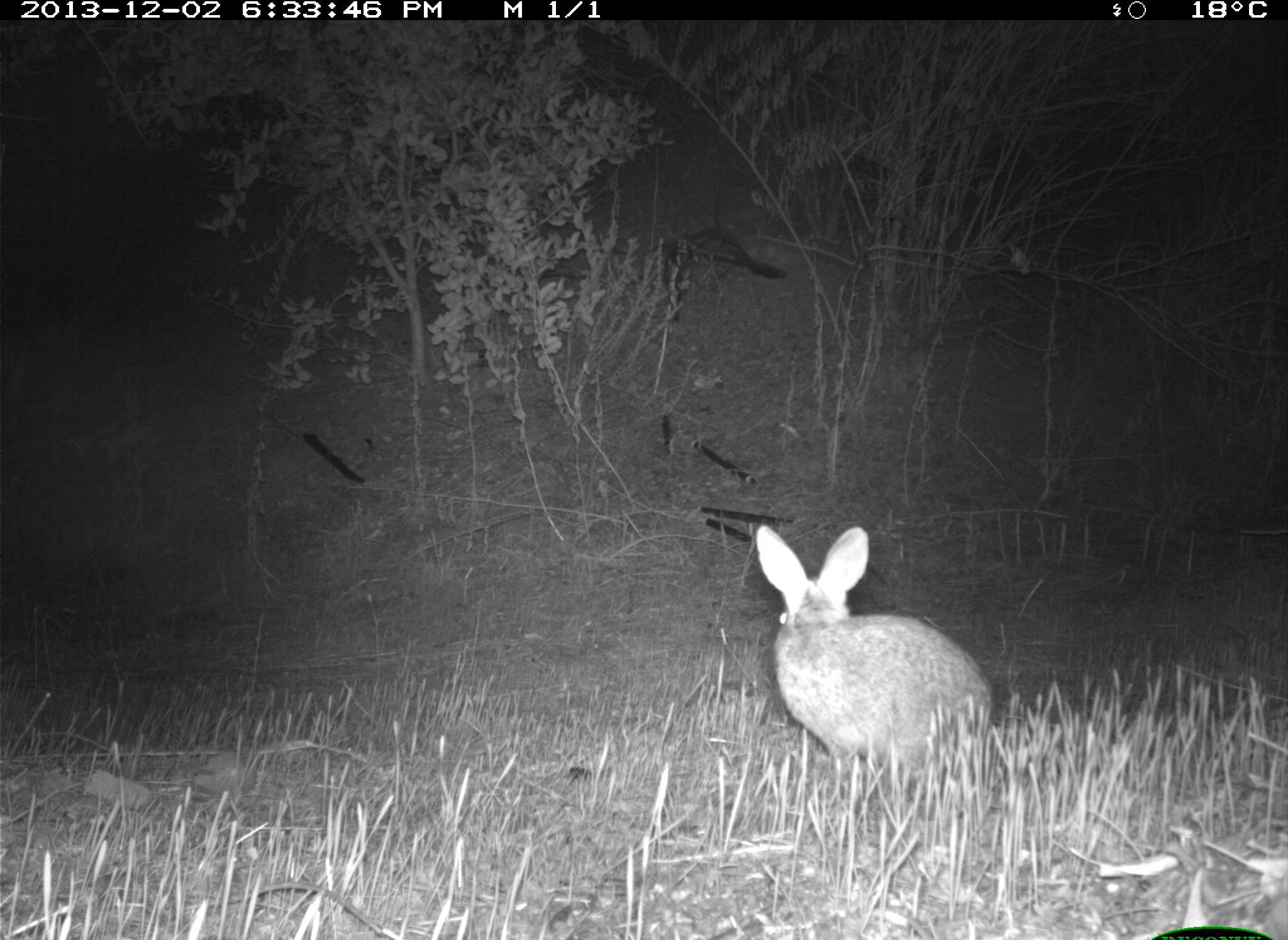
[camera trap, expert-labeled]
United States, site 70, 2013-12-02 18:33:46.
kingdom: Animalia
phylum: Chordata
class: Mammalia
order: Lagomorpha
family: Leporidae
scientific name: Leporidae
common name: rabbits and hares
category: rabbit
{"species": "rabbit (rabbits and hares) (Leporidae)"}